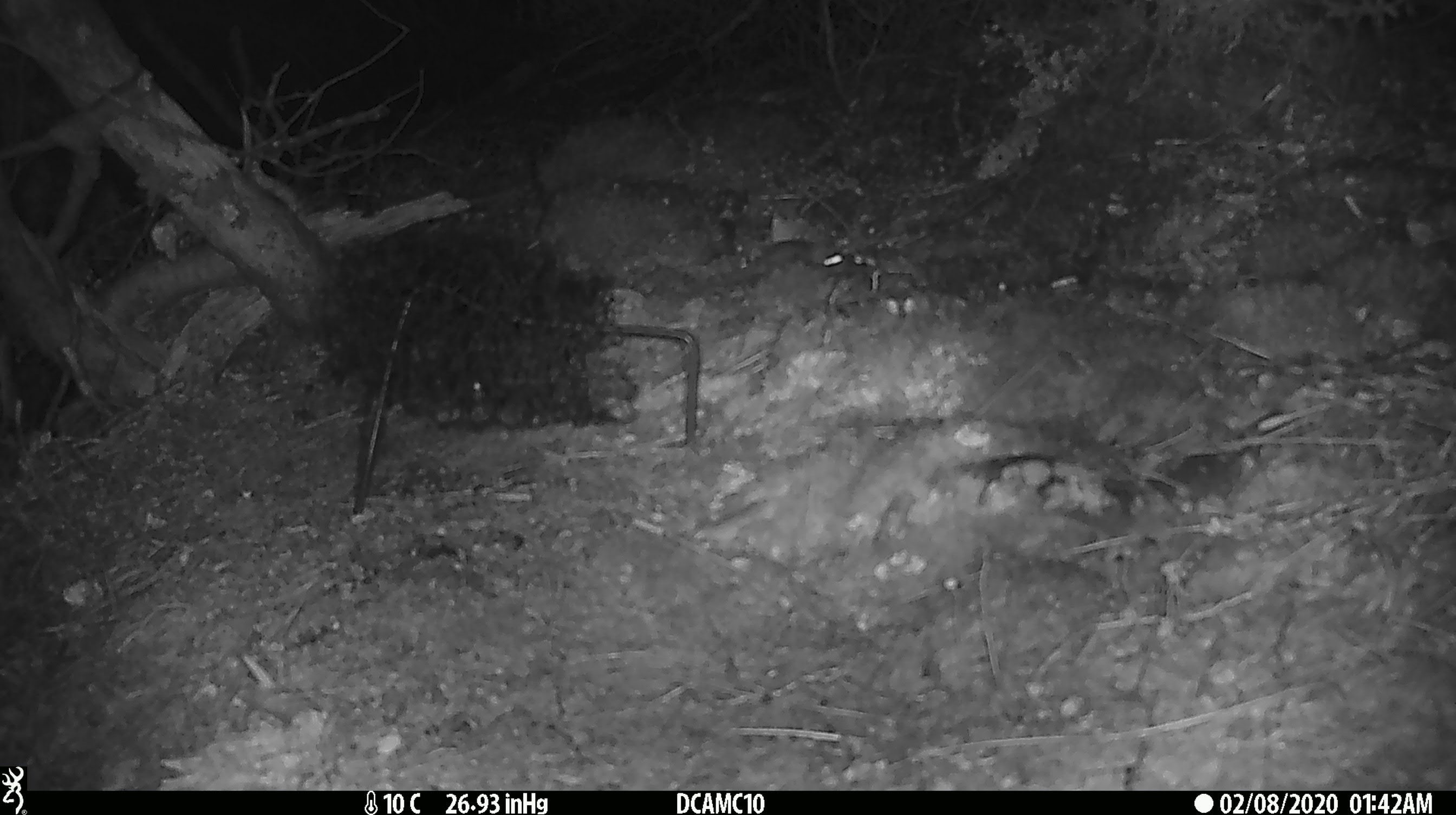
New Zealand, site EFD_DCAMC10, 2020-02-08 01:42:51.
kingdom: Animalia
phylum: Chordata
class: Mammalia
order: Rodentia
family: Muridae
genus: Mus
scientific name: Mus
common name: mouse